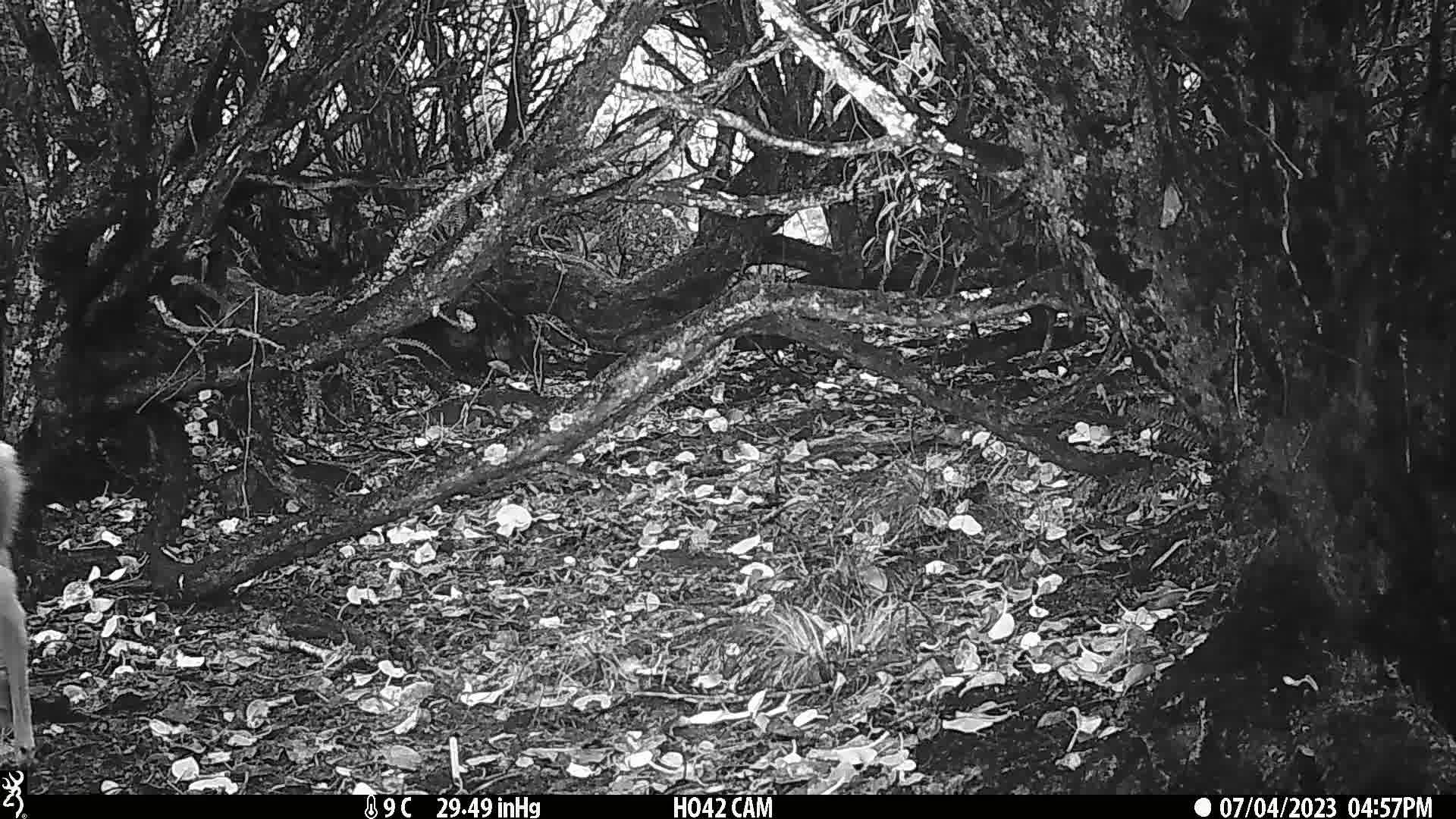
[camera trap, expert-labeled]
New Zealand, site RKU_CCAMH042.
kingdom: Animalia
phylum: Chordata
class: Mammalia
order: Artiodactyla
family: Cervidae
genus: Odocoileus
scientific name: Odocoileus virginianus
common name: white-tailed deer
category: white tailed deer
White tailed deer (white-tailed deer) (Odocoileus virginianus).